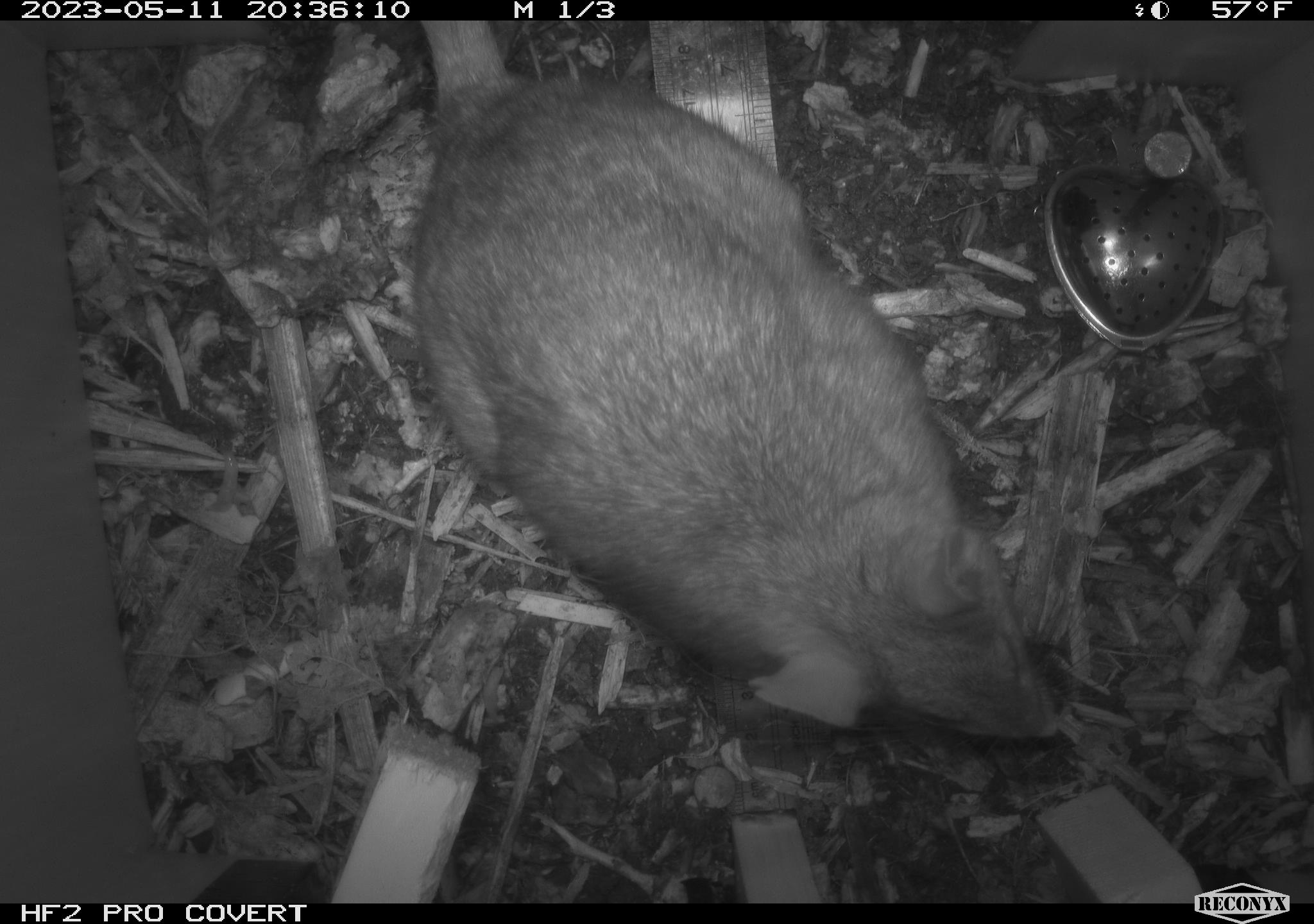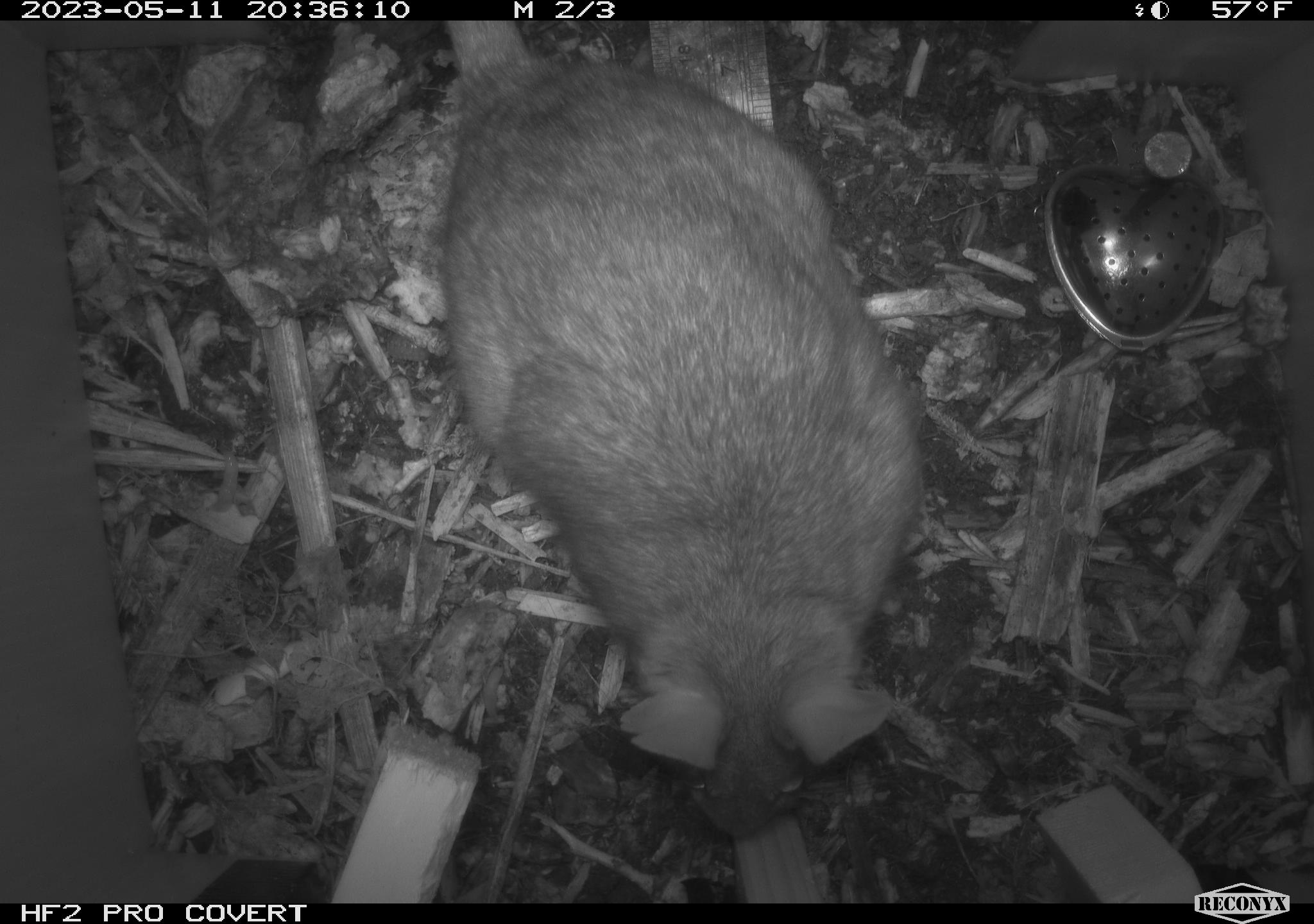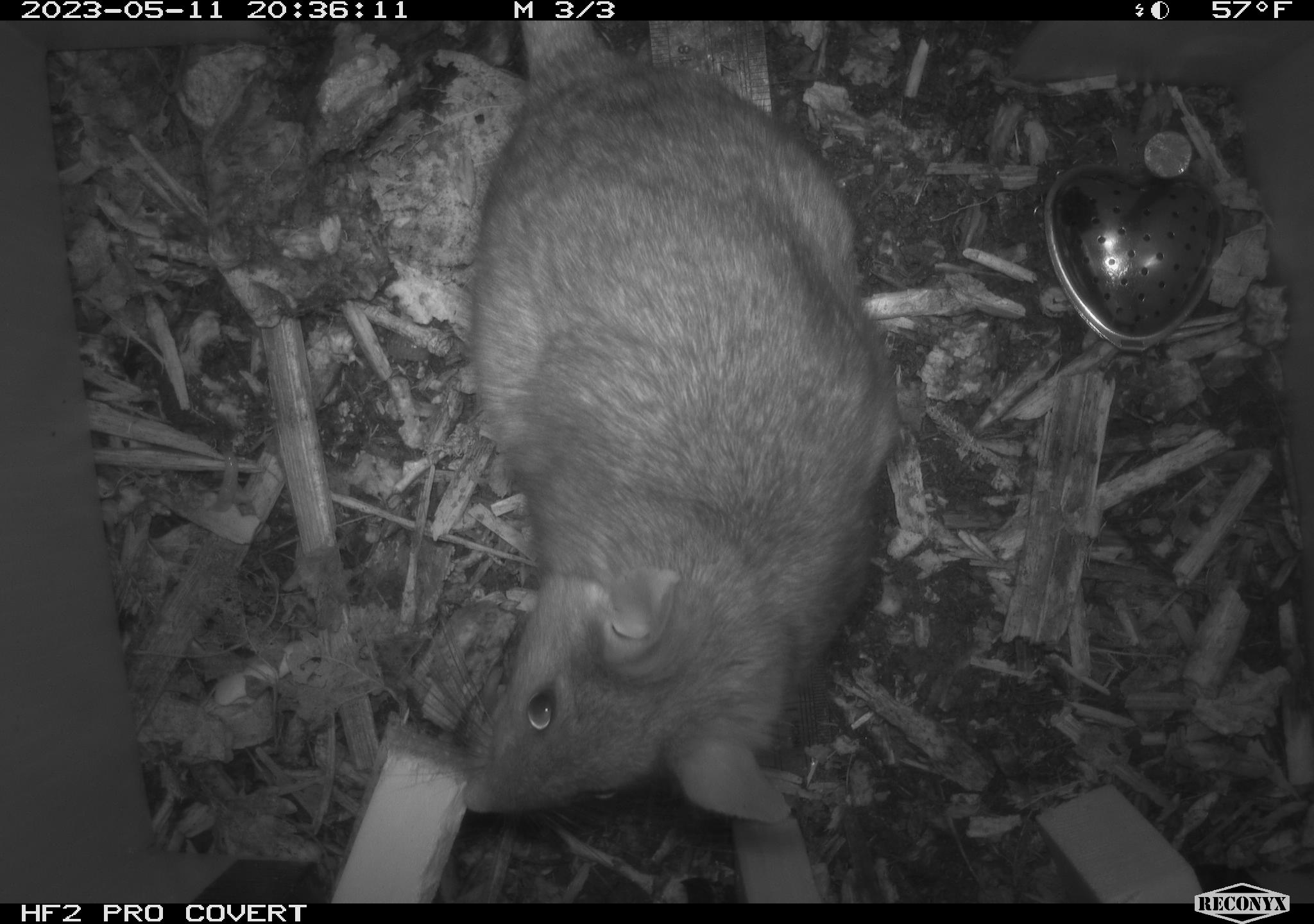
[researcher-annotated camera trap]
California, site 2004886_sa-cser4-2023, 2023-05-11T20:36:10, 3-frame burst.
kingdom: Animalia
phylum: Chordata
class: Mammalia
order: Rodentia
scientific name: Rodentia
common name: woodrat or rat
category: woodrat or rat species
Woodrat or rat species (woodrat or rat) (Rodentia).